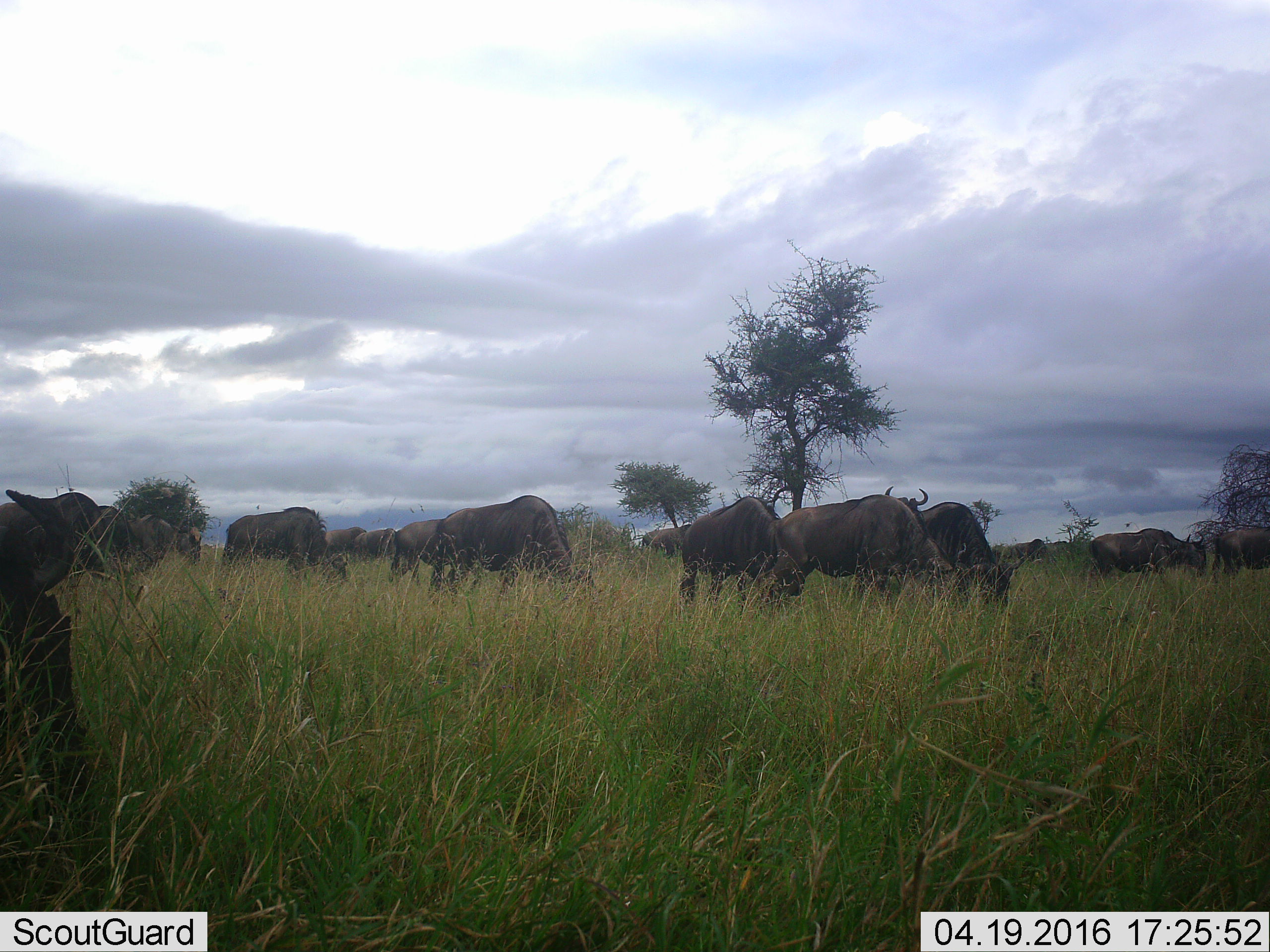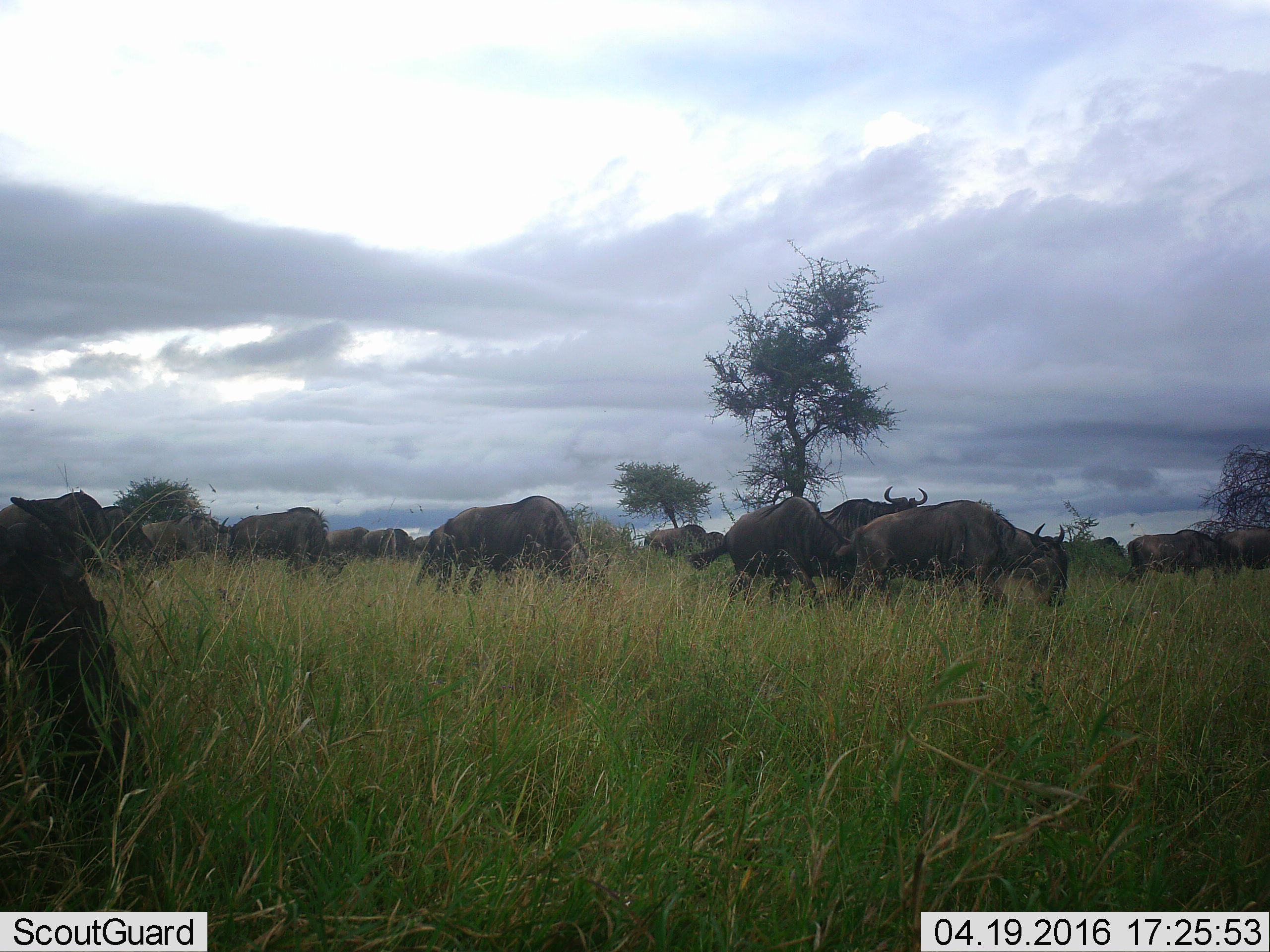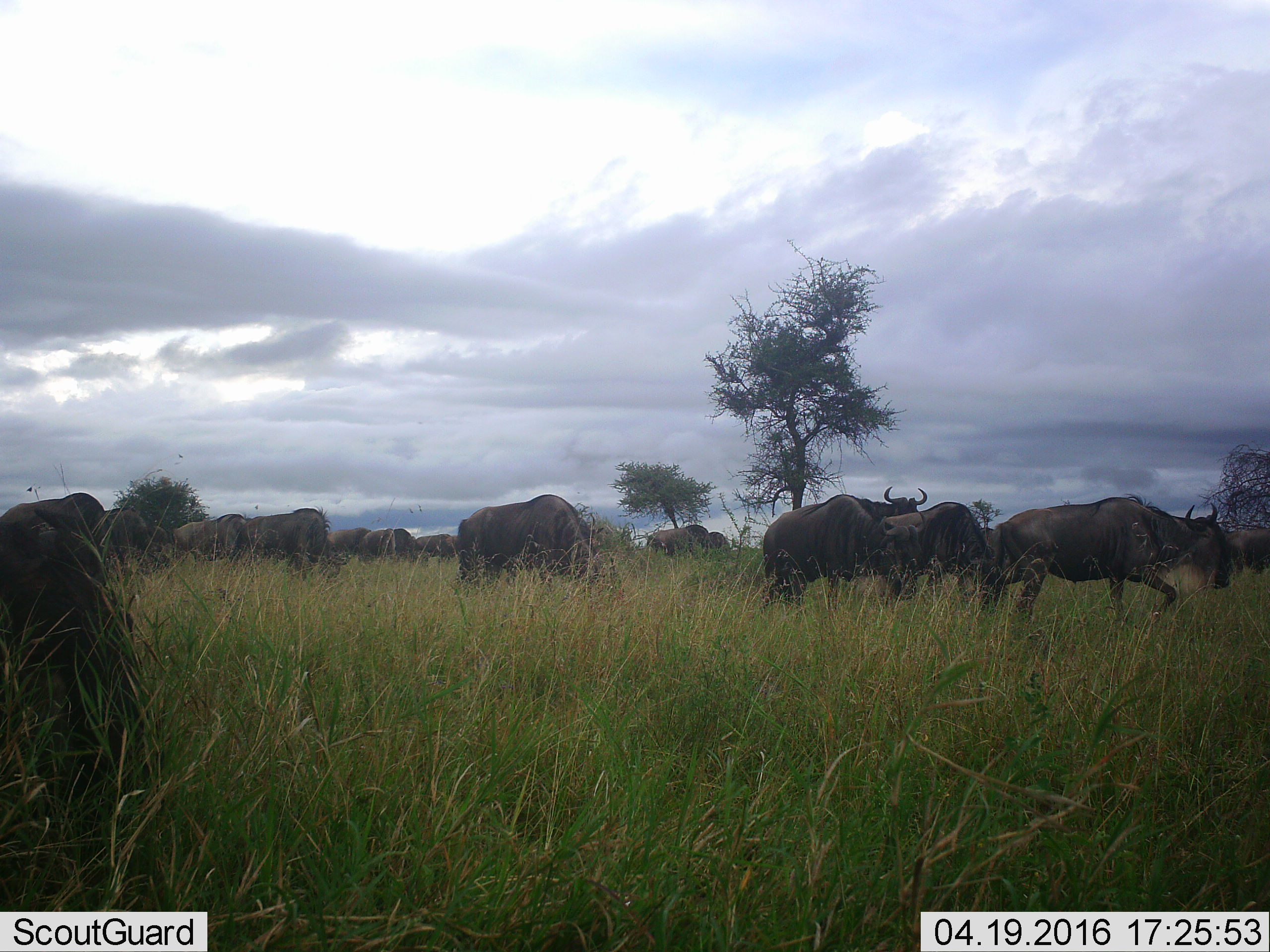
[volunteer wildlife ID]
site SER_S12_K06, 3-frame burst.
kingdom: Animalia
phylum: Chordata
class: Mammalia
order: Artiodactyla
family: Bovidae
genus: Connochaetes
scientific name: Connochaetes taurinus taurinus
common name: blue wildebeest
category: wildebeestblue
Wildebeestblue (blue wildebeest) (Connochaetes taurinus taurinus), count 11-50. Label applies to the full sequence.